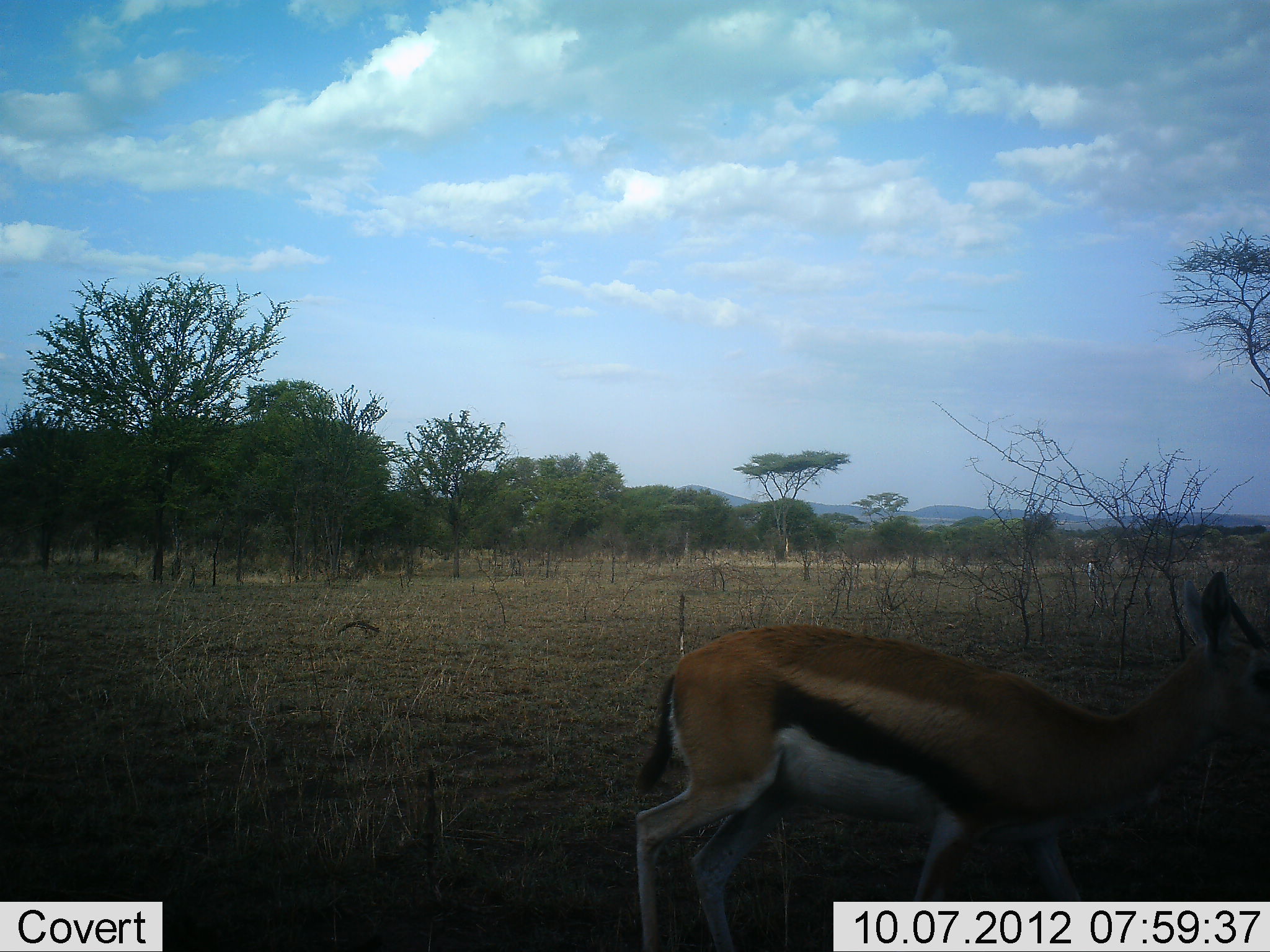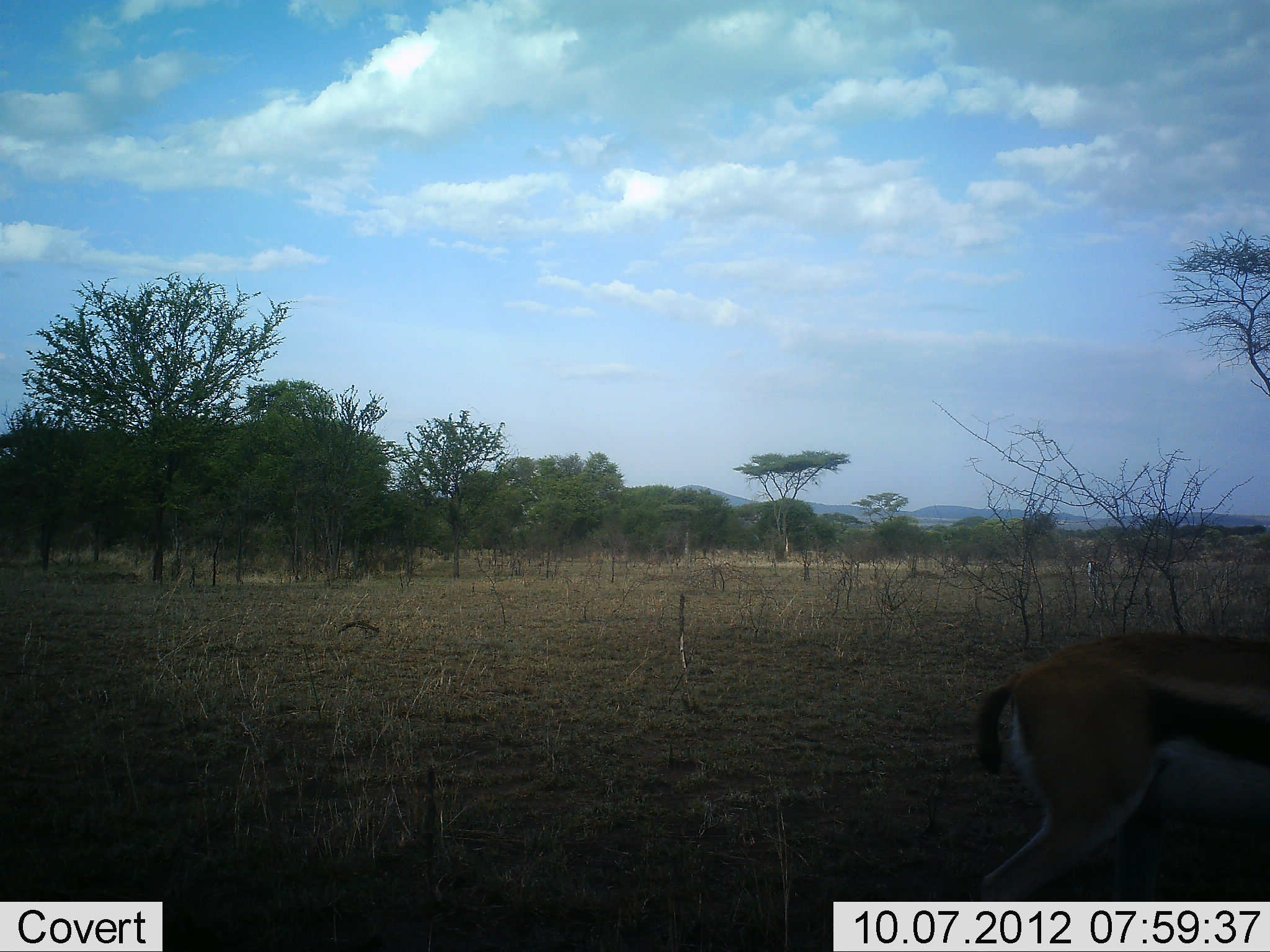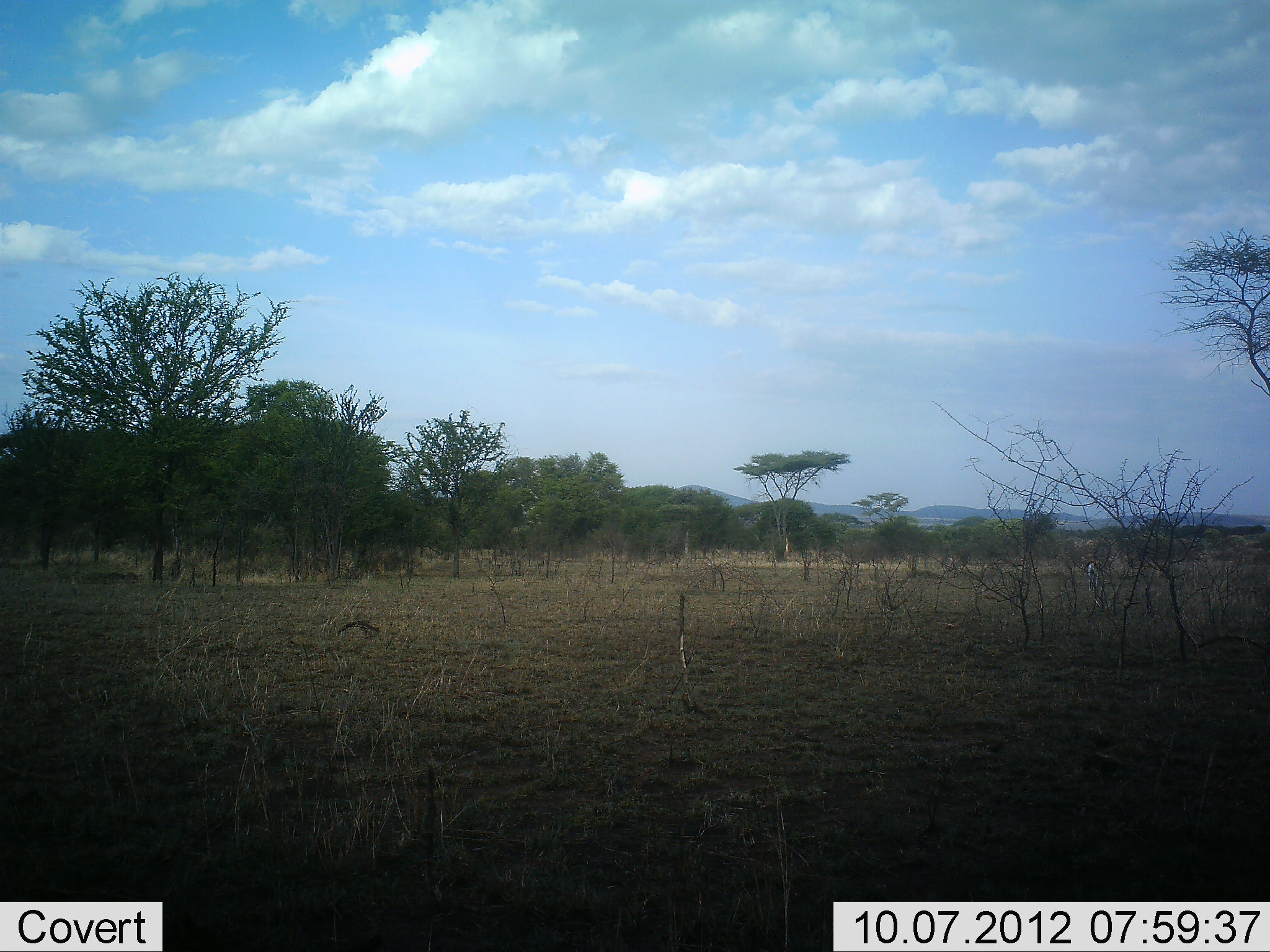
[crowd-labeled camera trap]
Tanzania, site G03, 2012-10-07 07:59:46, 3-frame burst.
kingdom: Animalia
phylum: Chordata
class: Mammalia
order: Artiodactyla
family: Bovidae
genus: Eudorcas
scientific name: Eudorcas thomsonii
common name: thomson's gazelle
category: gazellethomsons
Gazellethomsons (thomson's gazelle) (Eudorcas thomsonii), count 1. Behavior (volunteer vote fractions): standing 10%, resting 0%, moving 80%, interacting 0%. Young present (vote fraction): 0%. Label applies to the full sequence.